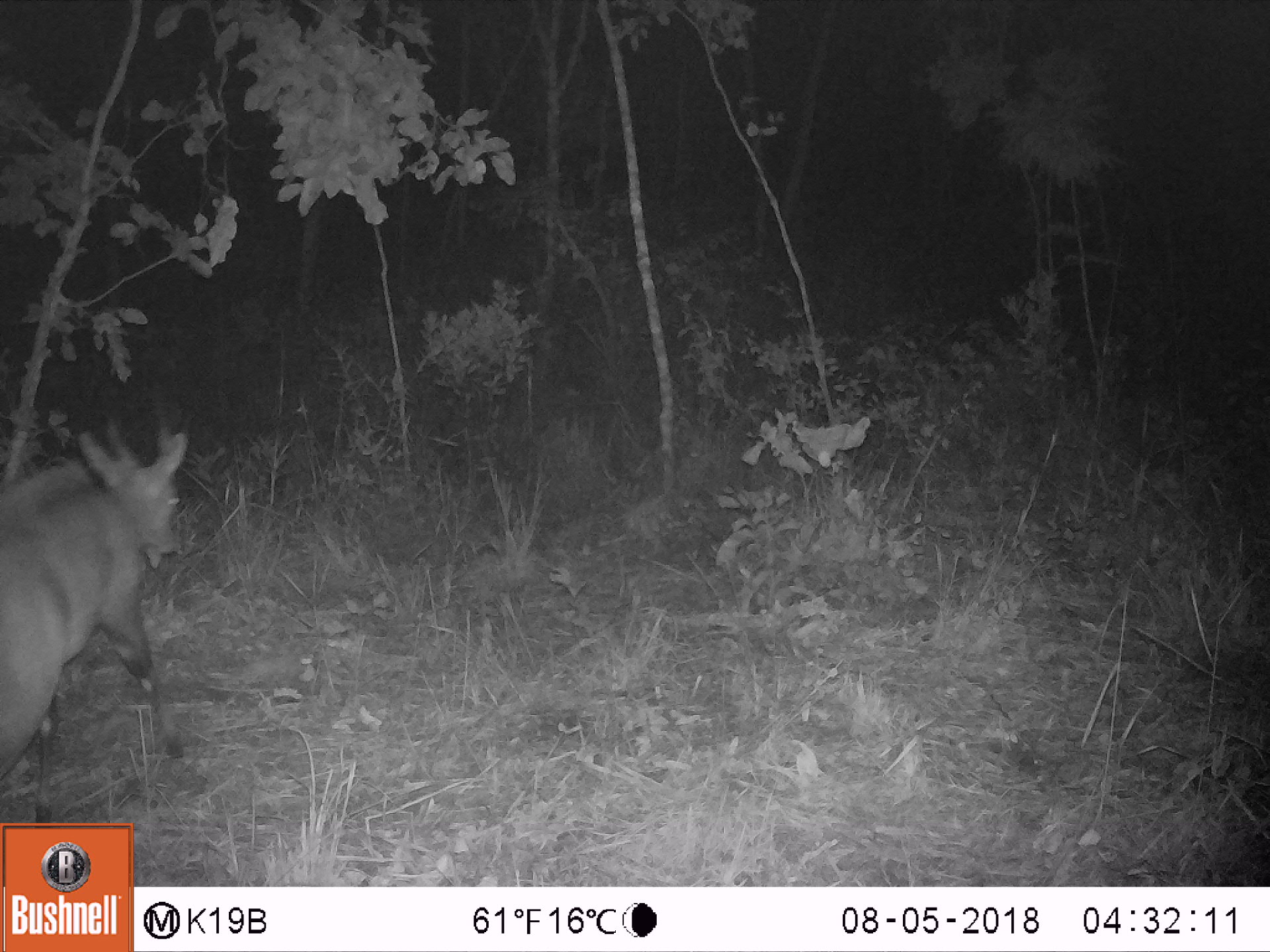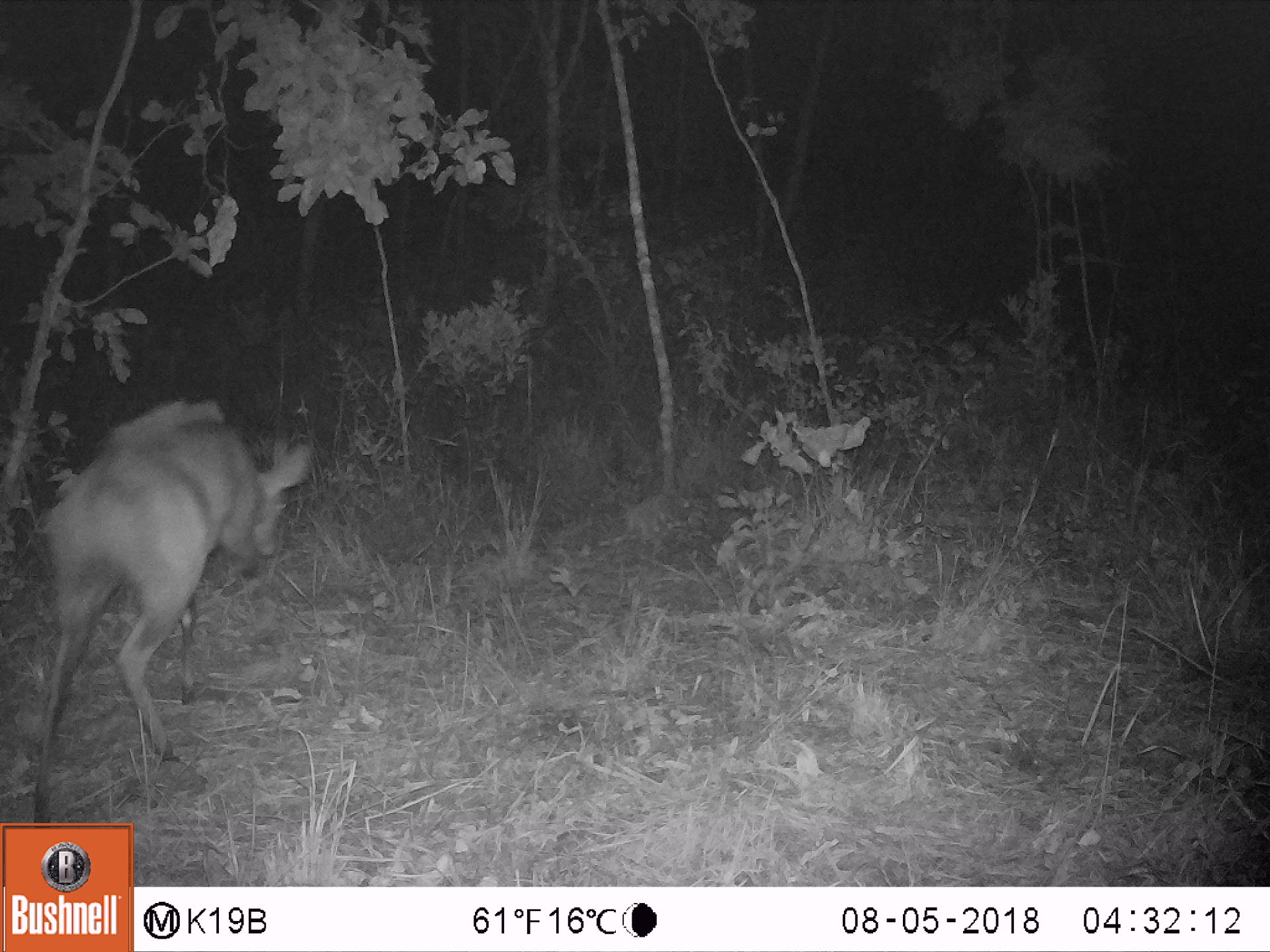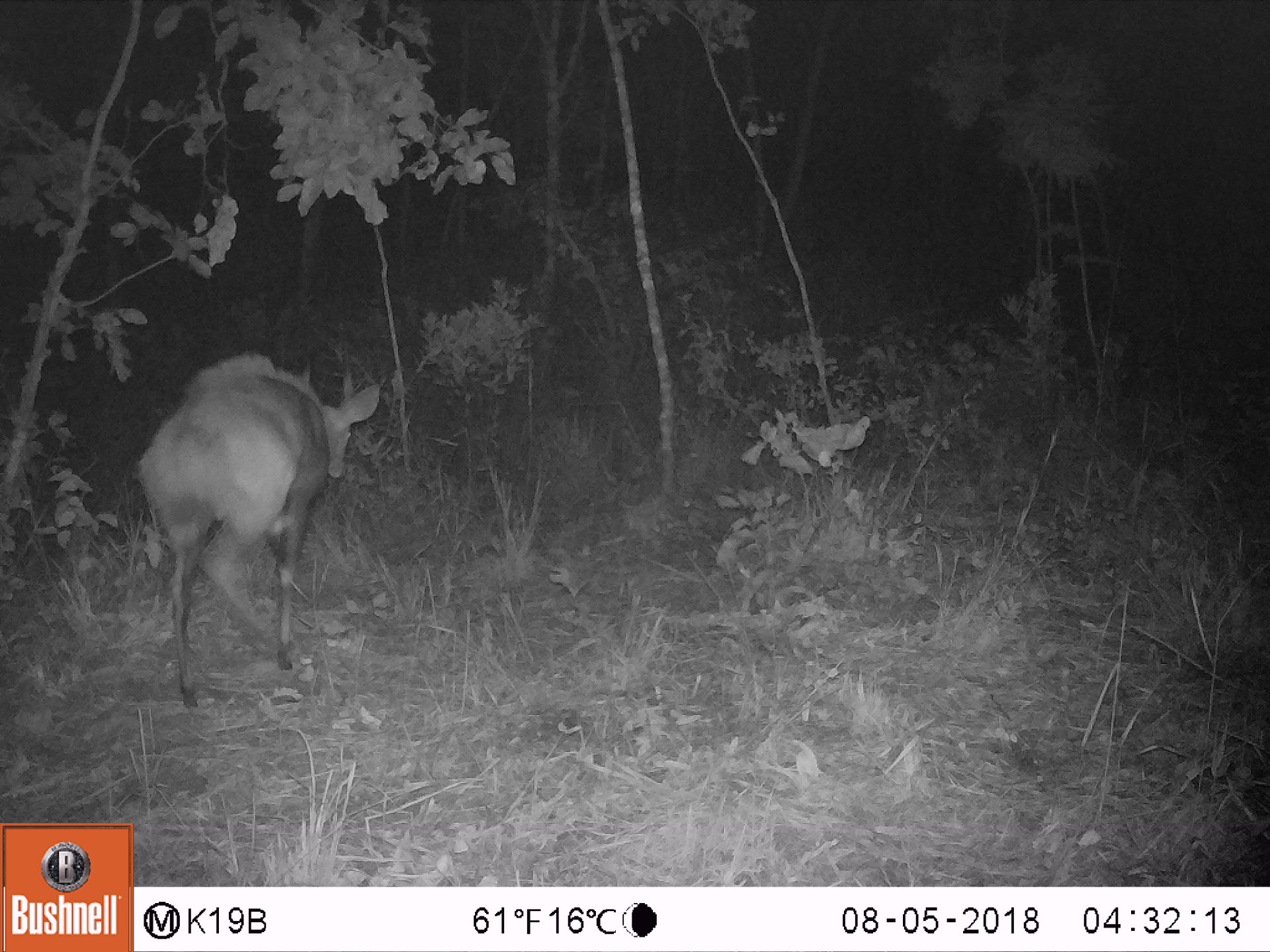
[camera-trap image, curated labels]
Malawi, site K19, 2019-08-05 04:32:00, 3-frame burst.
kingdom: Animalia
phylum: Chordata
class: Mammalia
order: Artiodactyla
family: Bovidae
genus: Tragelaphus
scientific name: Tragelaphus sylvaticus sylvaticus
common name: cape bushbuck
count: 1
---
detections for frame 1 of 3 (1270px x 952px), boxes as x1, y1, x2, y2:
cape bushbuck: 0, 362, 190, 818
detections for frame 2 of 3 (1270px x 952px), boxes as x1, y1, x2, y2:
cape bushbuck: 27, 357, 318, 819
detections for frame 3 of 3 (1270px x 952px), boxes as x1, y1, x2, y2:
cape bushbuck: 132, 311, 390, 724